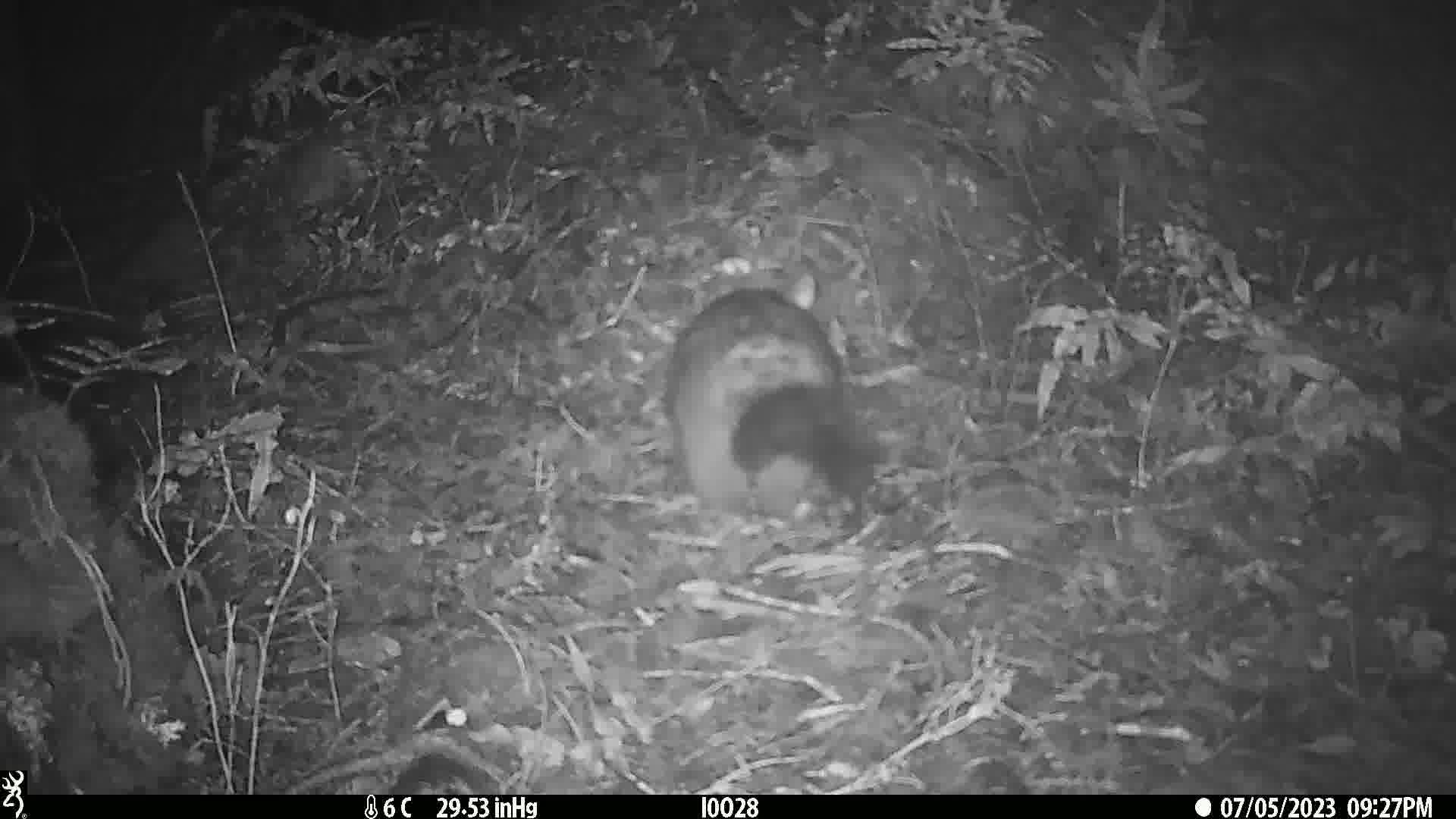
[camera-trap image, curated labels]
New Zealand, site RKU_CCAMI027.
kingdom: Animalia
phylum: Chordata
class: Mammalia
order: Diprotodontia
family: Phalangeridae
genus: Trichosurus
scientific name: Trichosurus vulpecula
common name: common brushtail possum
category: possum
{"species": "possum (common brushtail possum) (Trichosurus vulpecula)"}